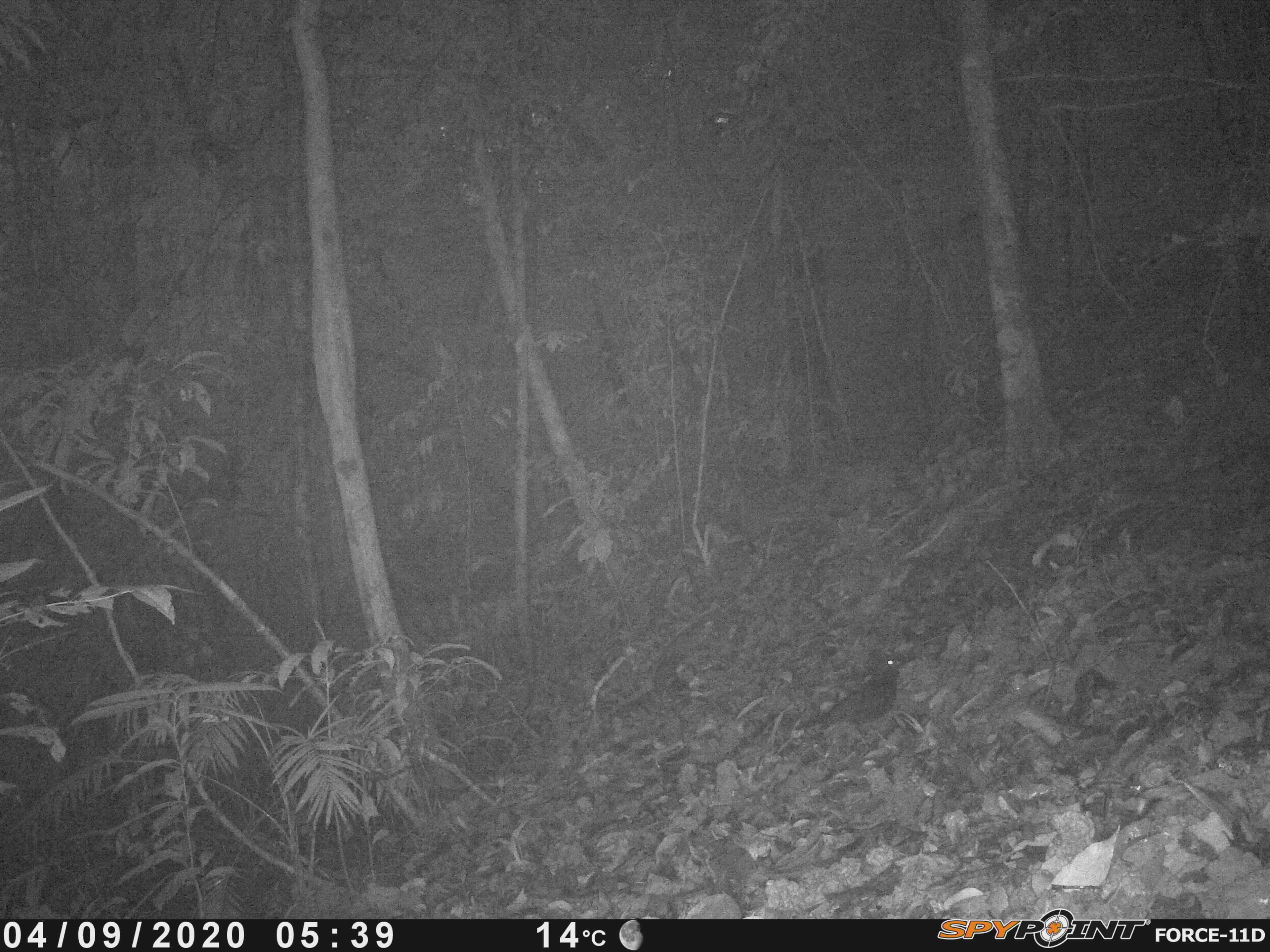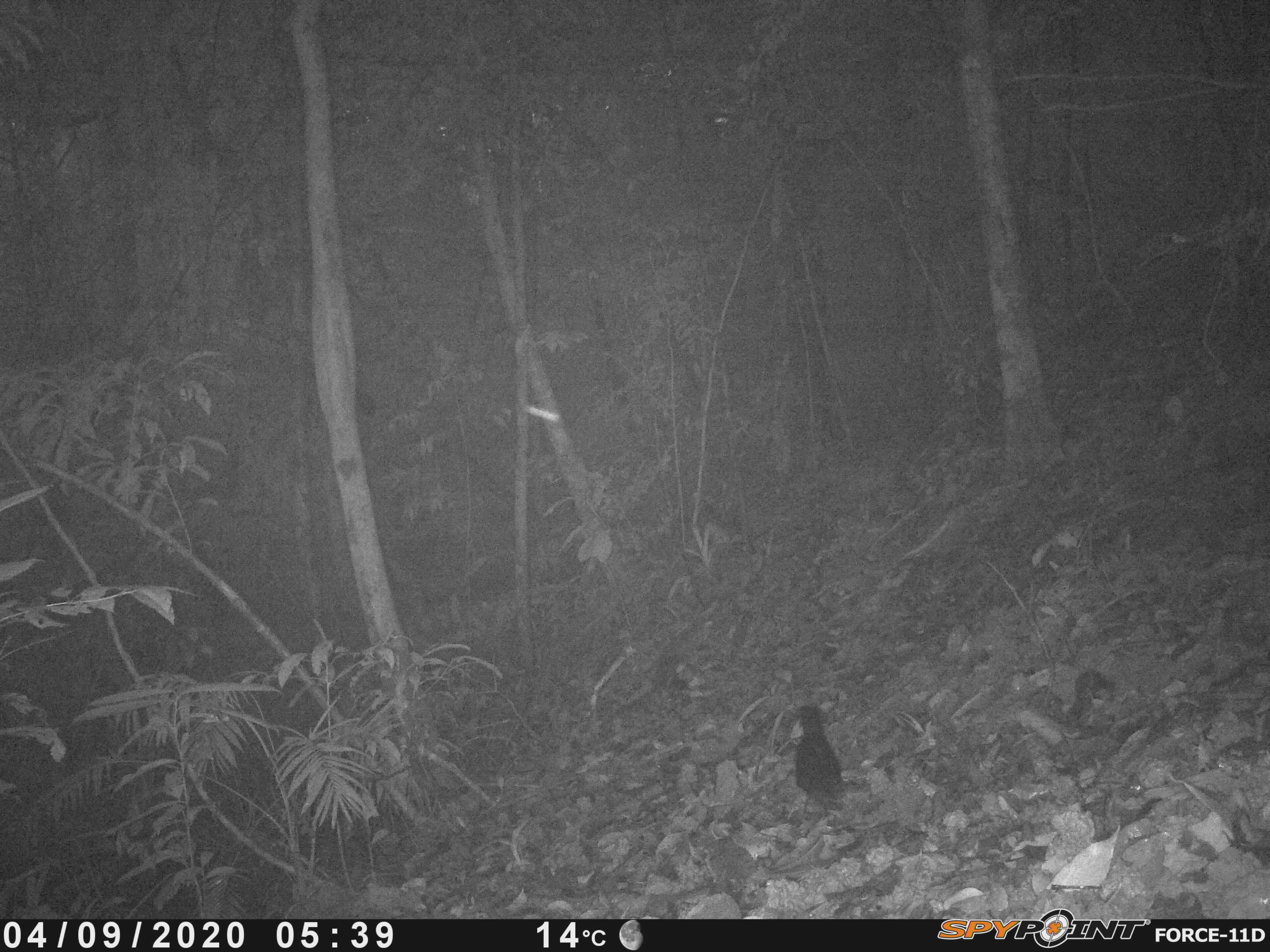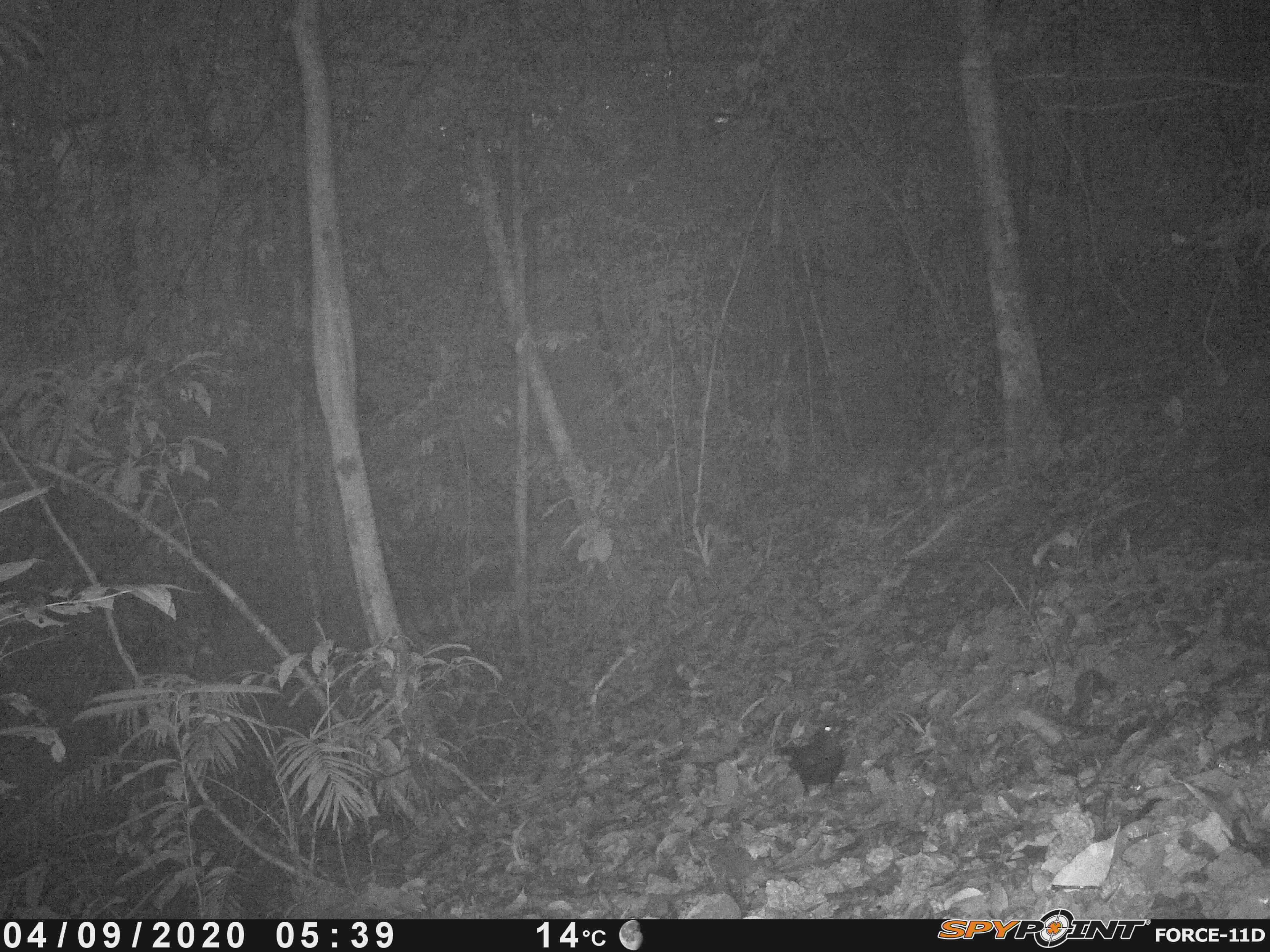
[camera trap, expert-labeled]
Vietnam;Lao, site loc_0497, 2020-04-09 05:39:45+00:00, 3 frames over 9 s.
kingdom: Animalia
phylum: Chordata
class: Aves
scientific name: Aves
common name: bird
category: unidentified bird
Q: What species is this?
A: Unidentified bird (bird) (Aves).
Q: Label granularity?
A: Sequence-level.